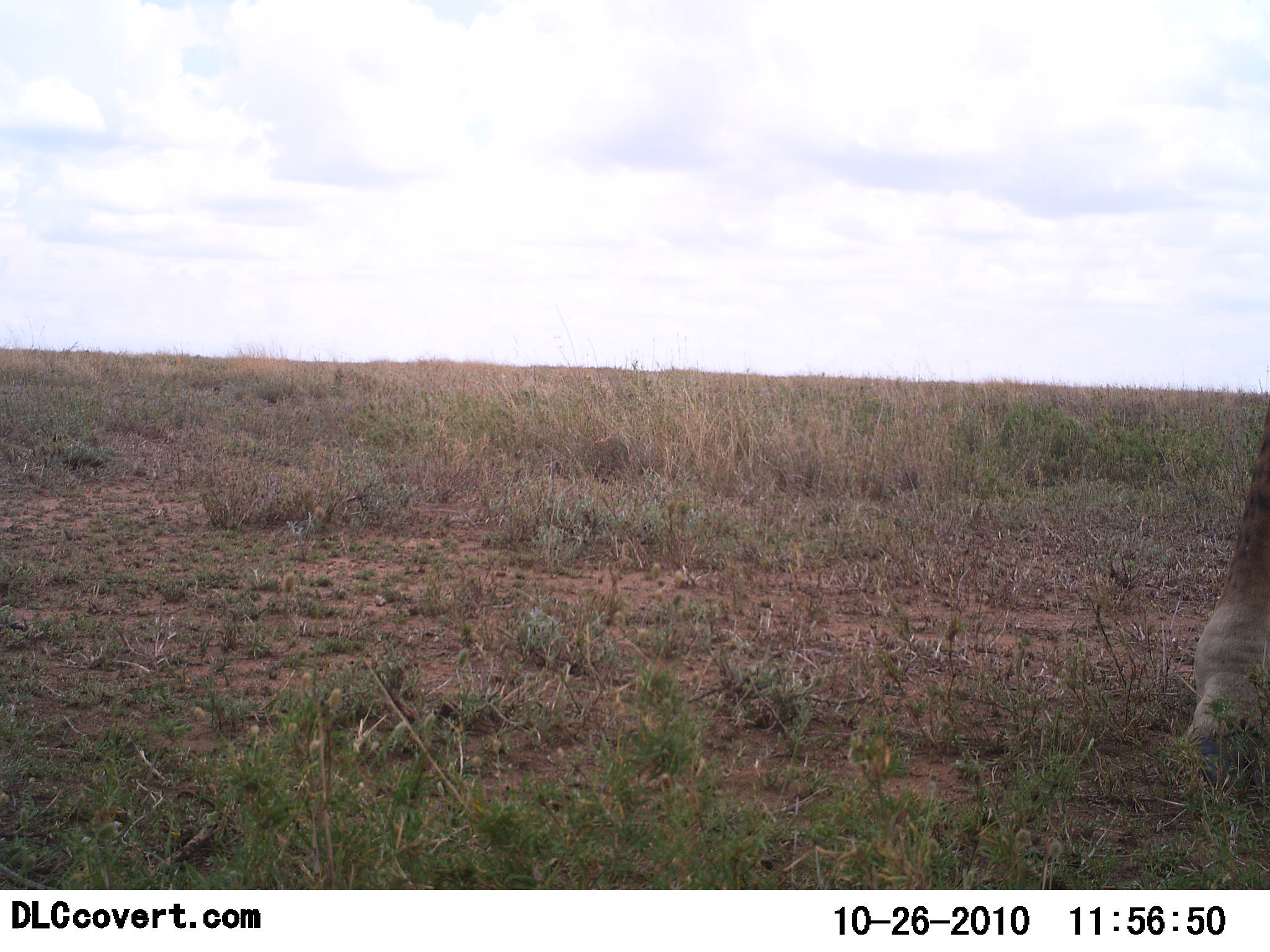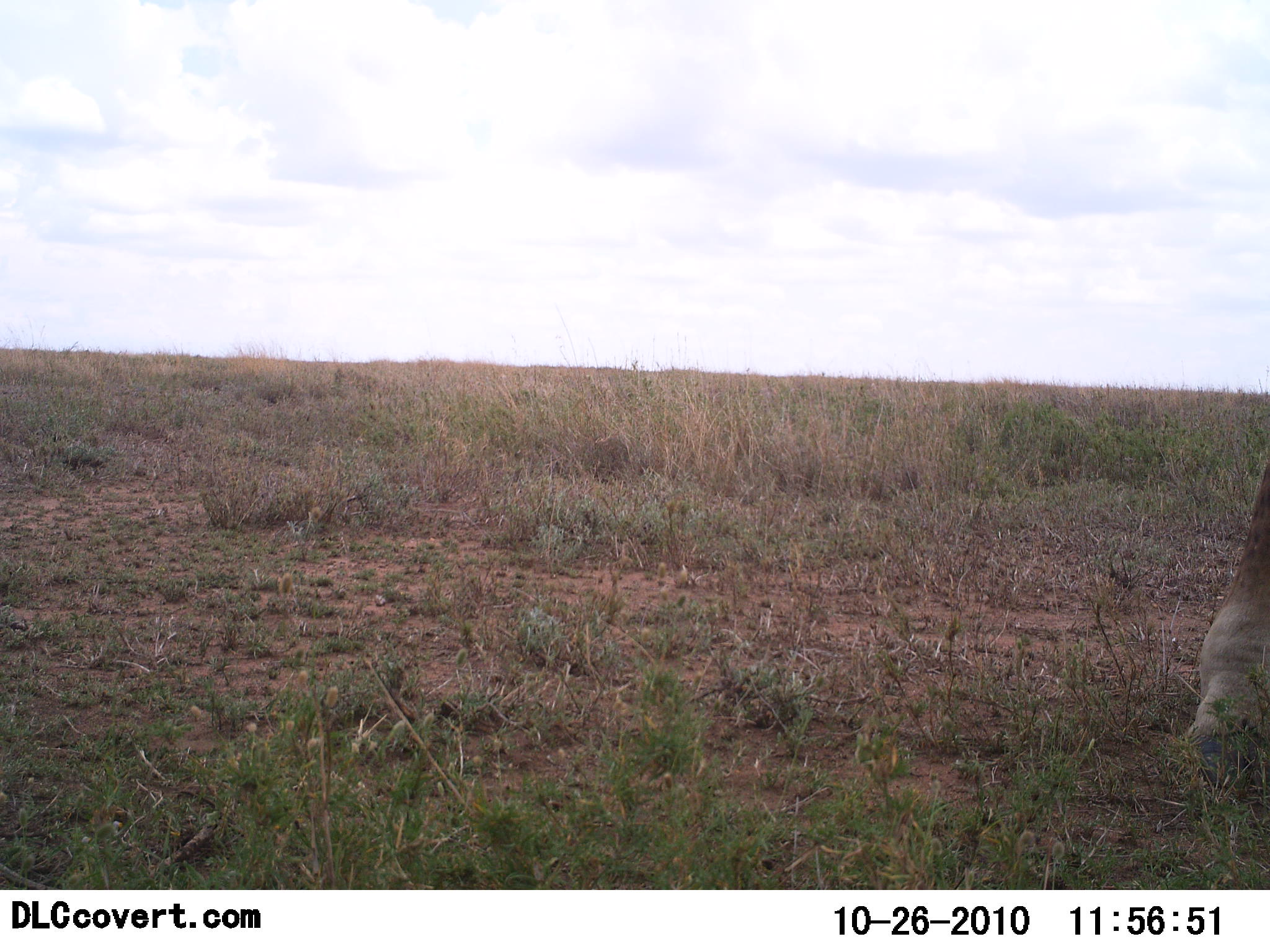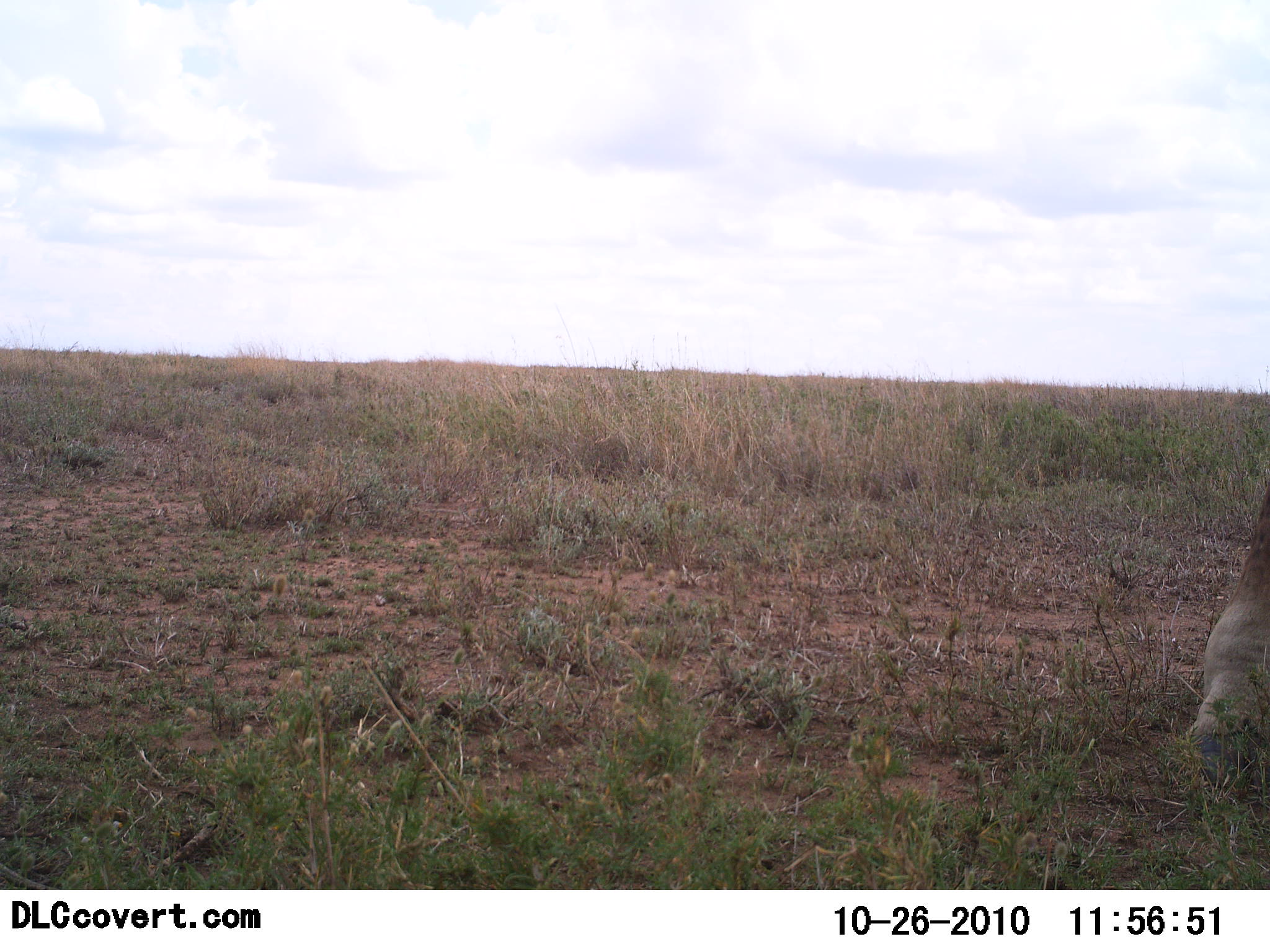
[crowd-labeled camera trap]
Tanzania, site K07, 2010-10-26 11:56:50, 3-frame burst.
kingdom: Animalia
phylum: Chordata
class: Mammalia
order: Artiodactyla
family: Giraffidae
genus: Giraffa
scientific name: Giraffa camelopardalis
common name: giraffe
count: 1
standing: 69%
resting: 0%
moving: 31%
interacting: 0%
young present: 0%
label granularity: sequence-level